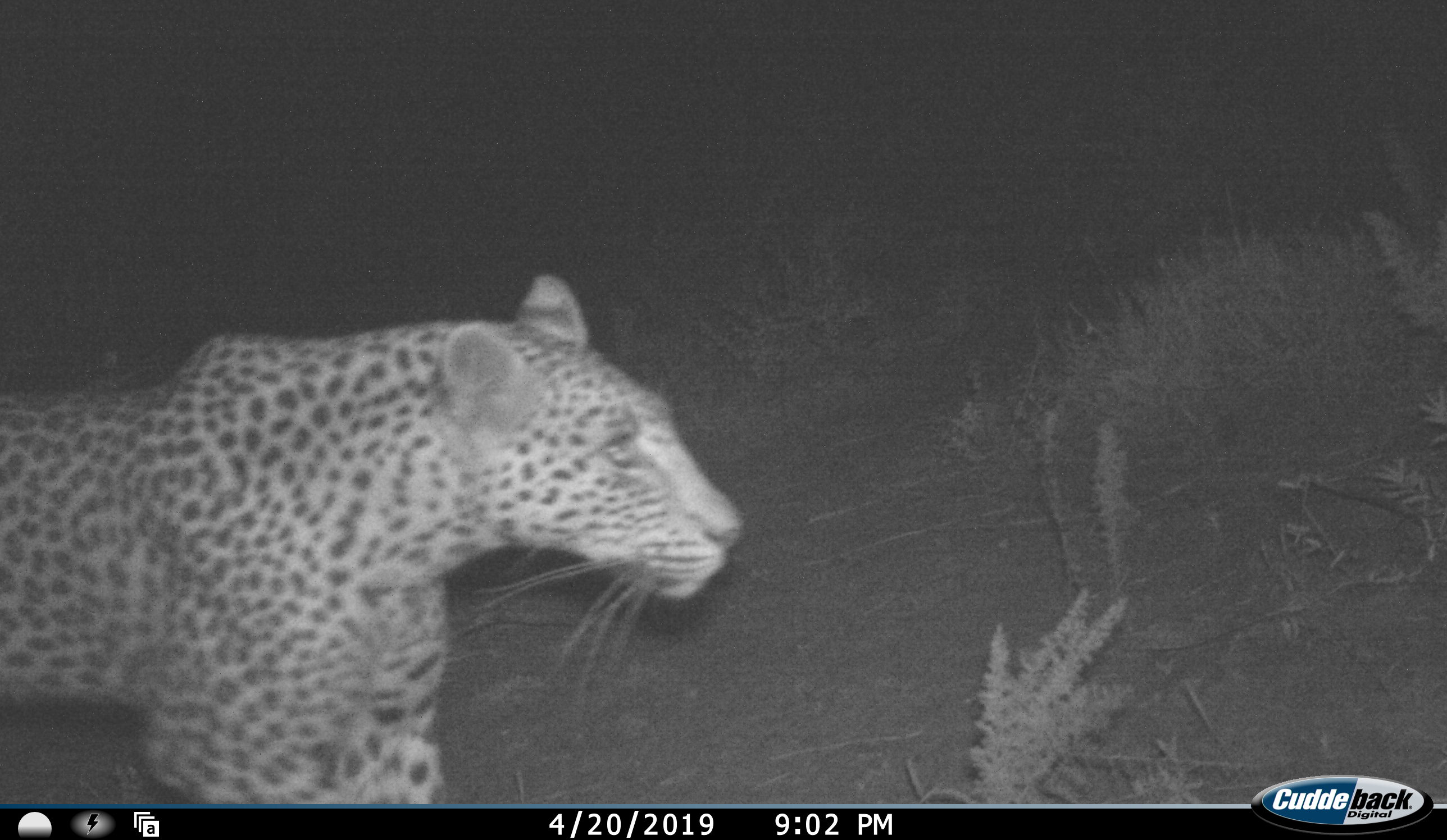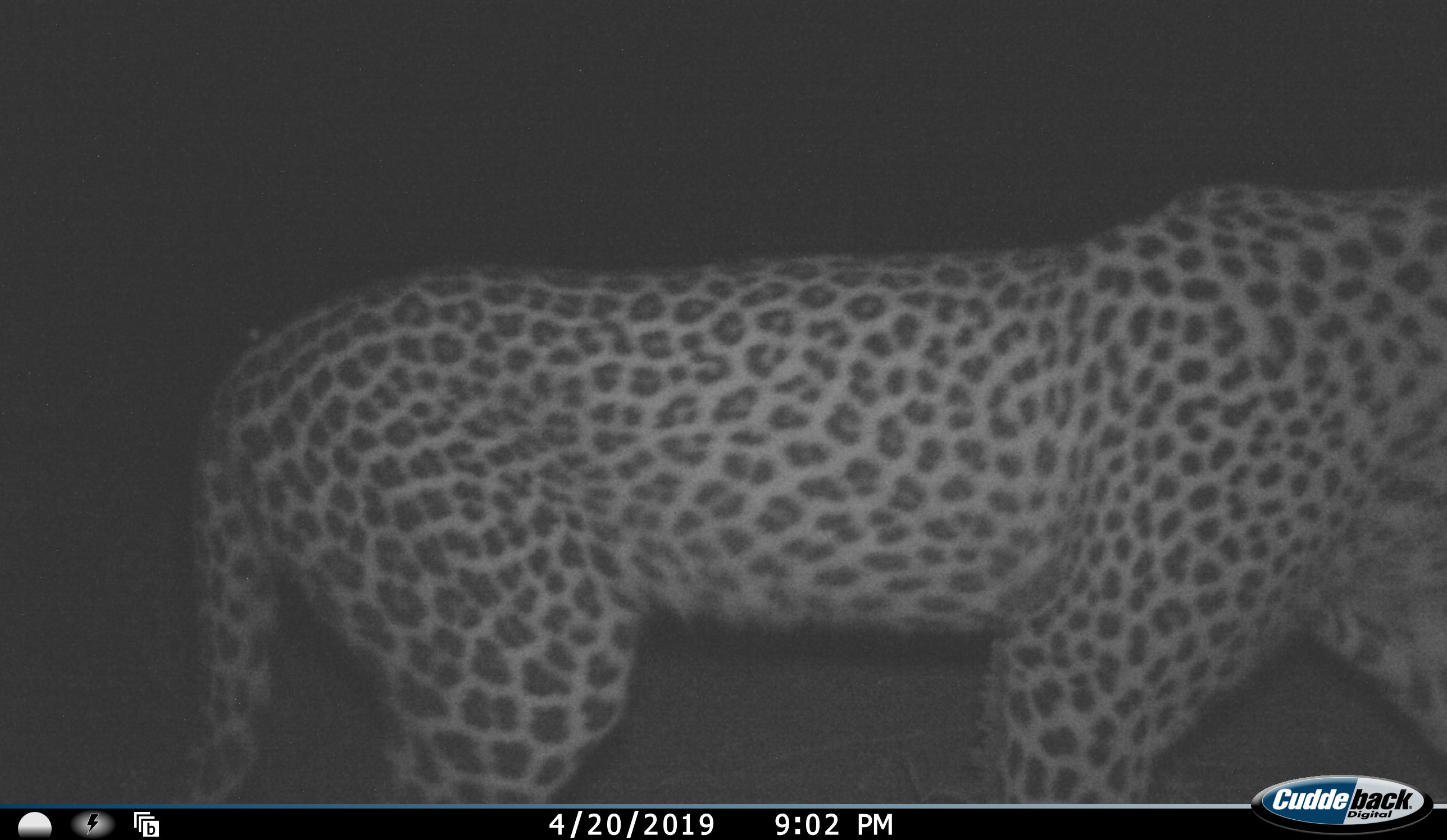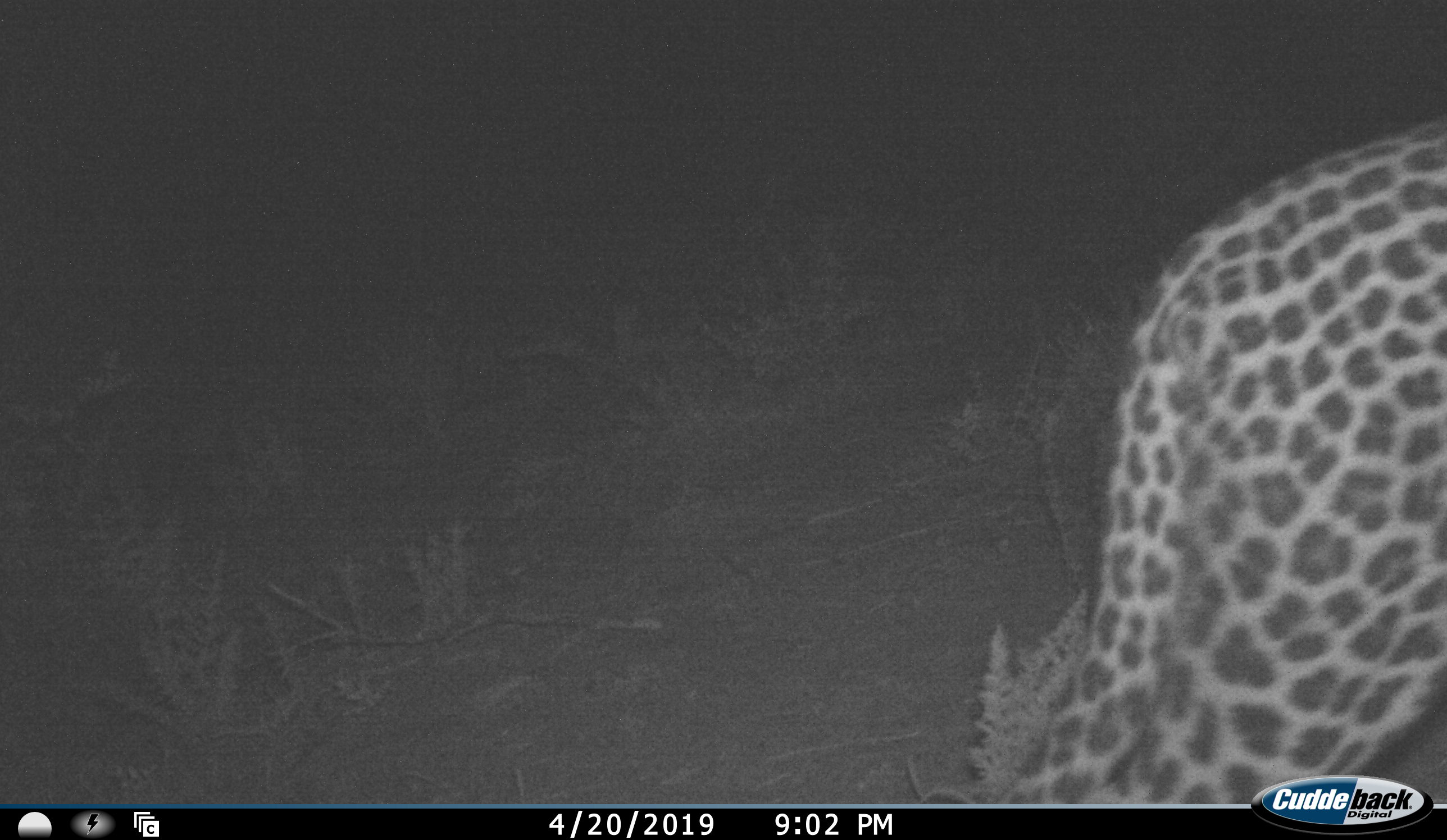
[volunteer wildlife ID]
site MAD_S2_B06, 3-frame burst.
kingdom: Animalia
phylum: Chordata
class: Mammalia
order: Carnivora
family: Felidae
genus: Panthera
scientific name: Panthera pardus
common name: leopard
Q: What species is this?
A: Leopard (Panthera pardus).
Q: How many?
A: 1.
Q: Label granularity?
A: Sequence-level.